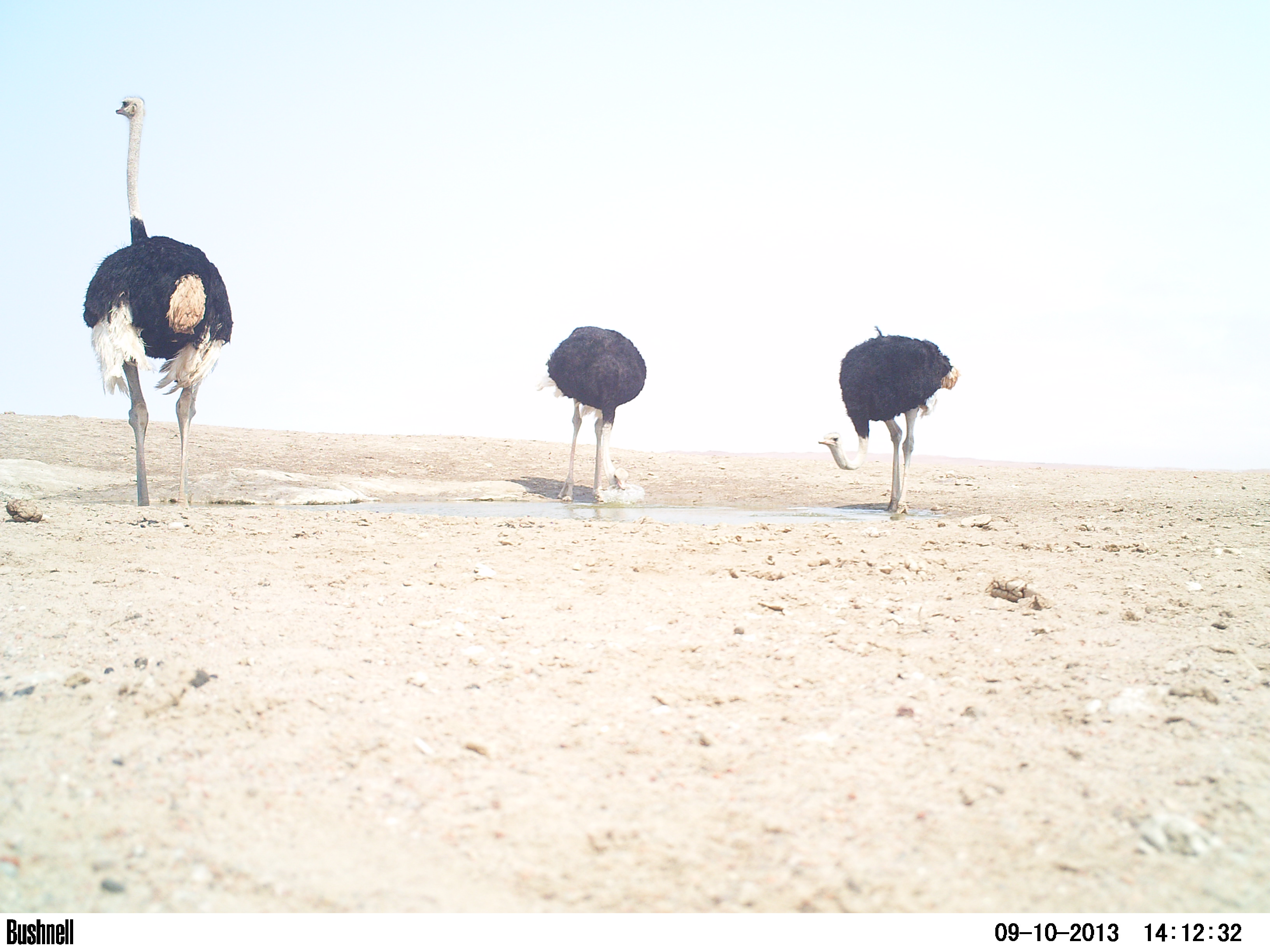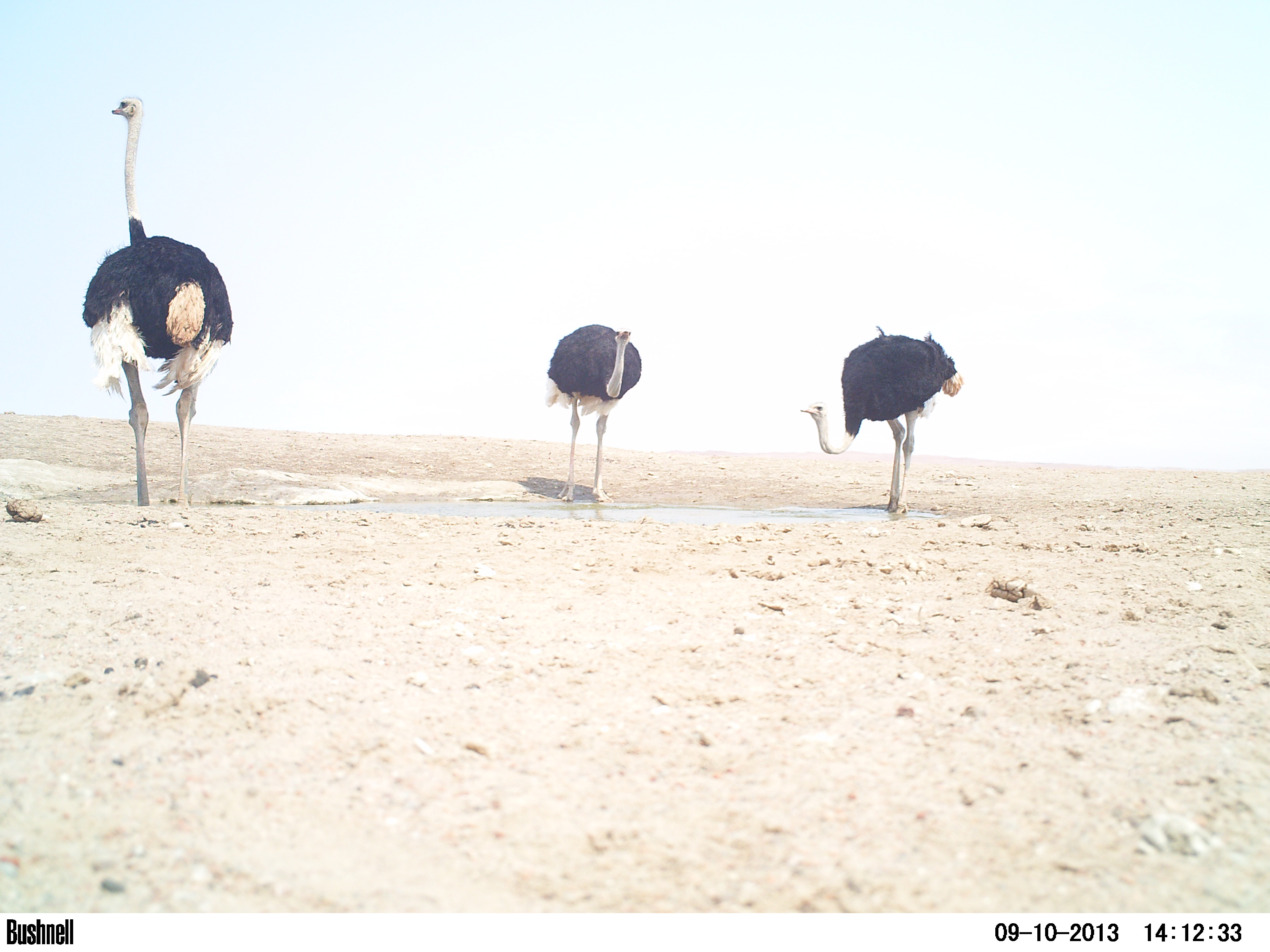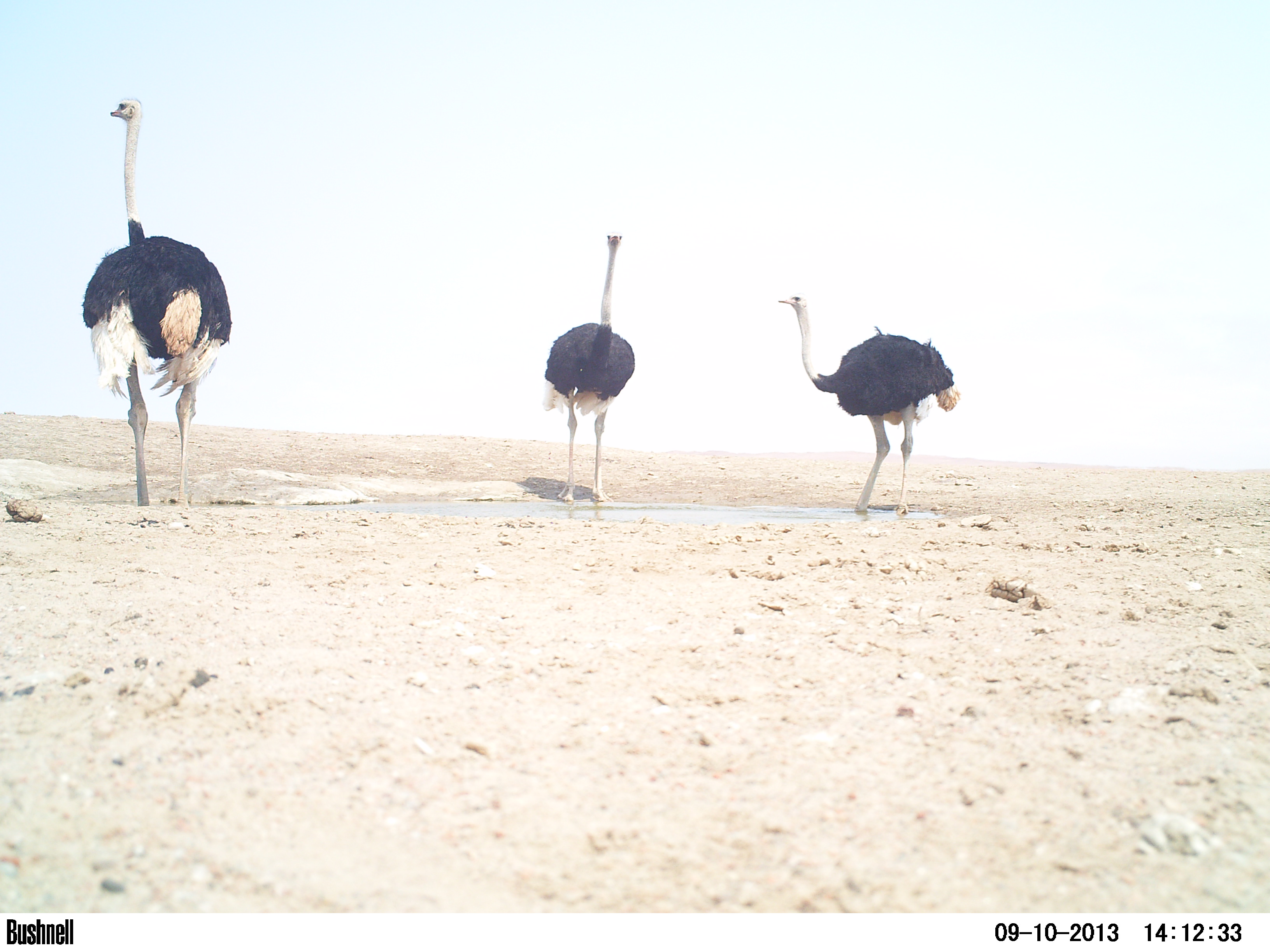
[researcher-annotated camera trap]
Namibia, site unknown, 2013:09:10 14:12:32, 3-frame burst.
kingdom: Animalia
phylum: Chordata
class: Aves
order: Struthioniformes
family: Struthionidae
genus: Struthio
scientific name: Struthio camelus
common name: common ostrich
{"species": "Struthio camelus (common ostrich)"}